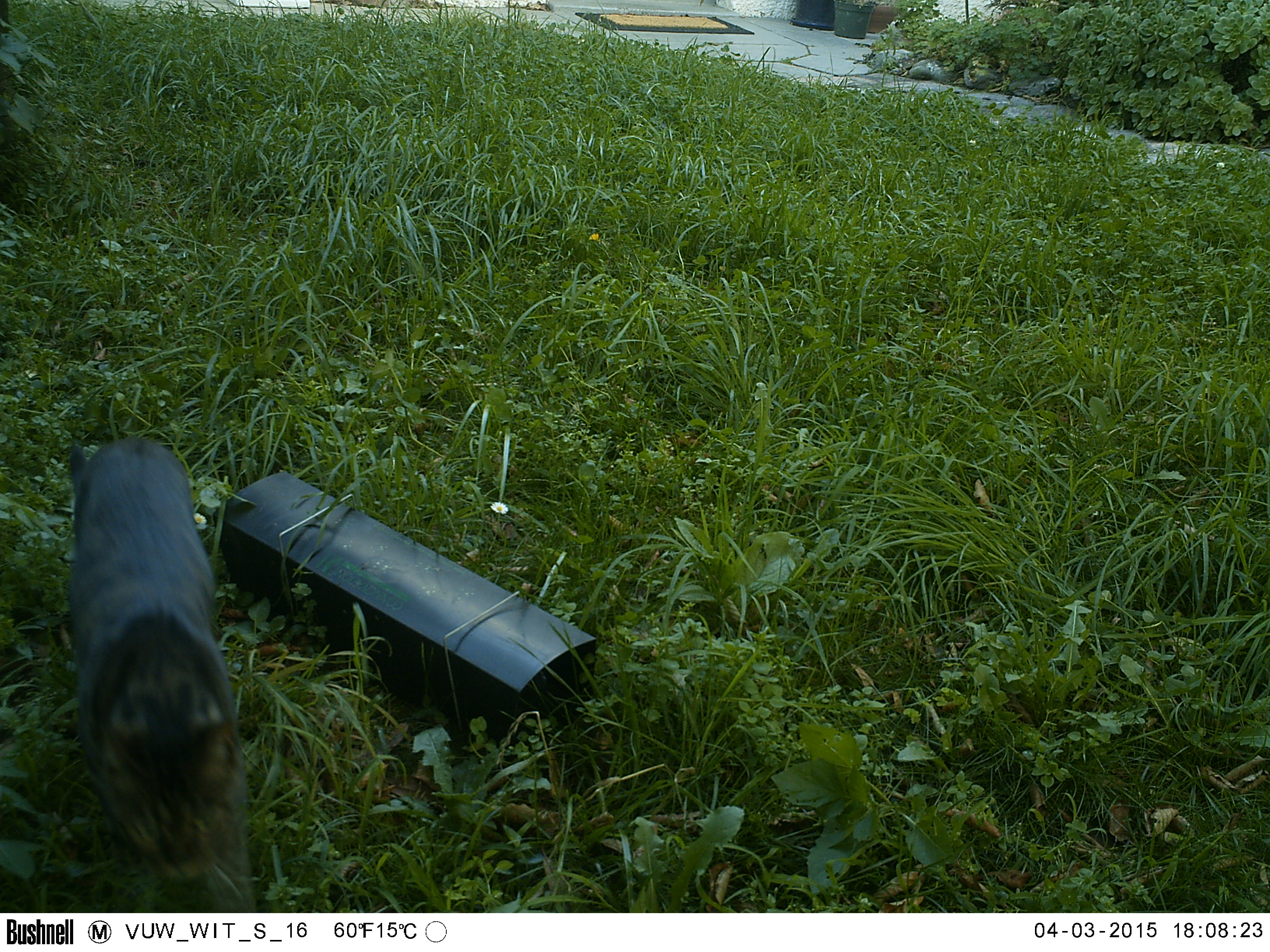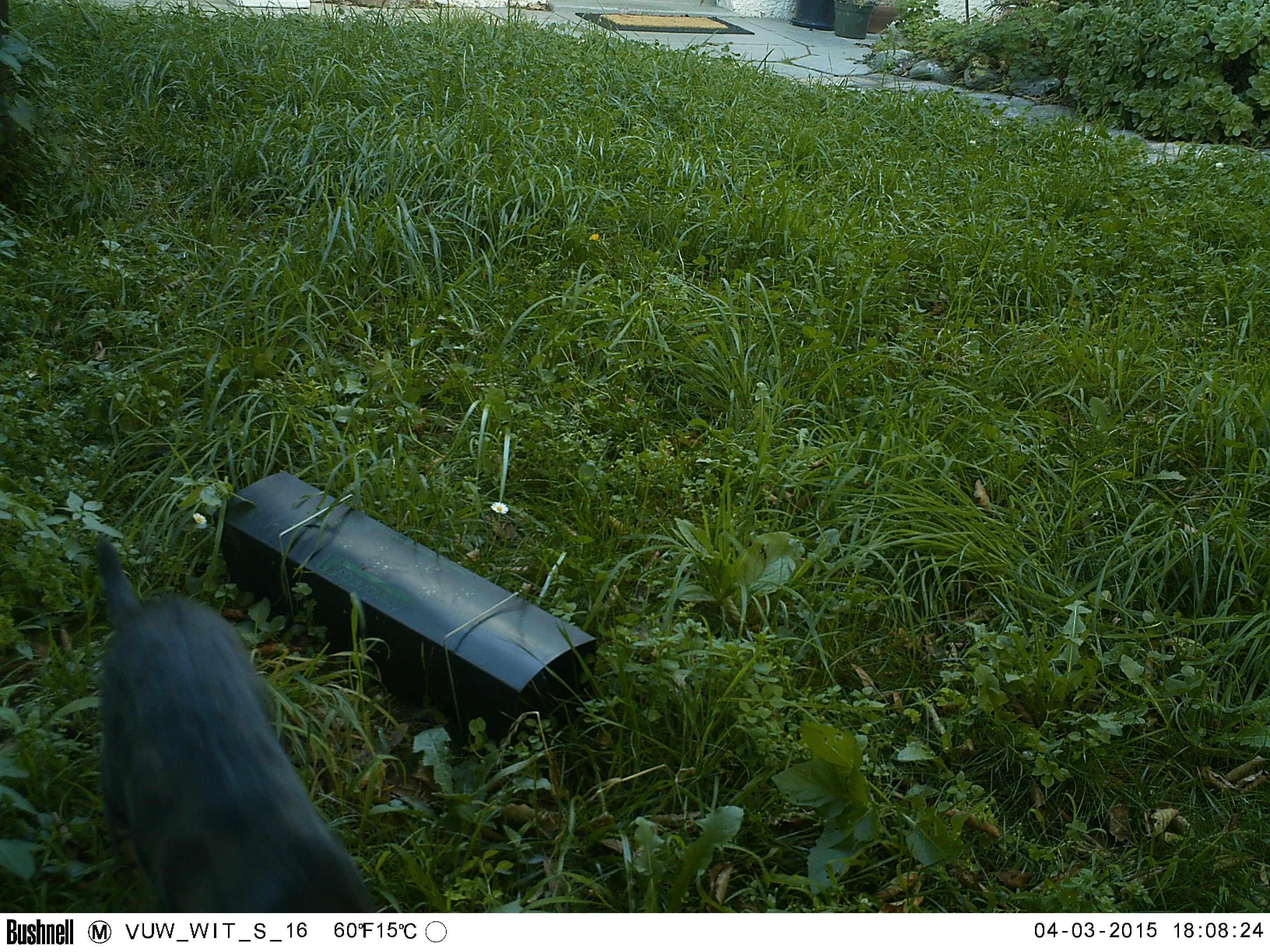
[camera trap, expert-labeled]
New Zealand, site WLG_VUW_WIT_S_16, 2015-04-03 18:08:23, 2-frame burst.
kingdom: Animalia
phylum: Chordata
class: Mammalia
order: Carnivora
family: Felidae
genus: Felis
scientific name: Felis catus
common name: domestic cat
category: cat